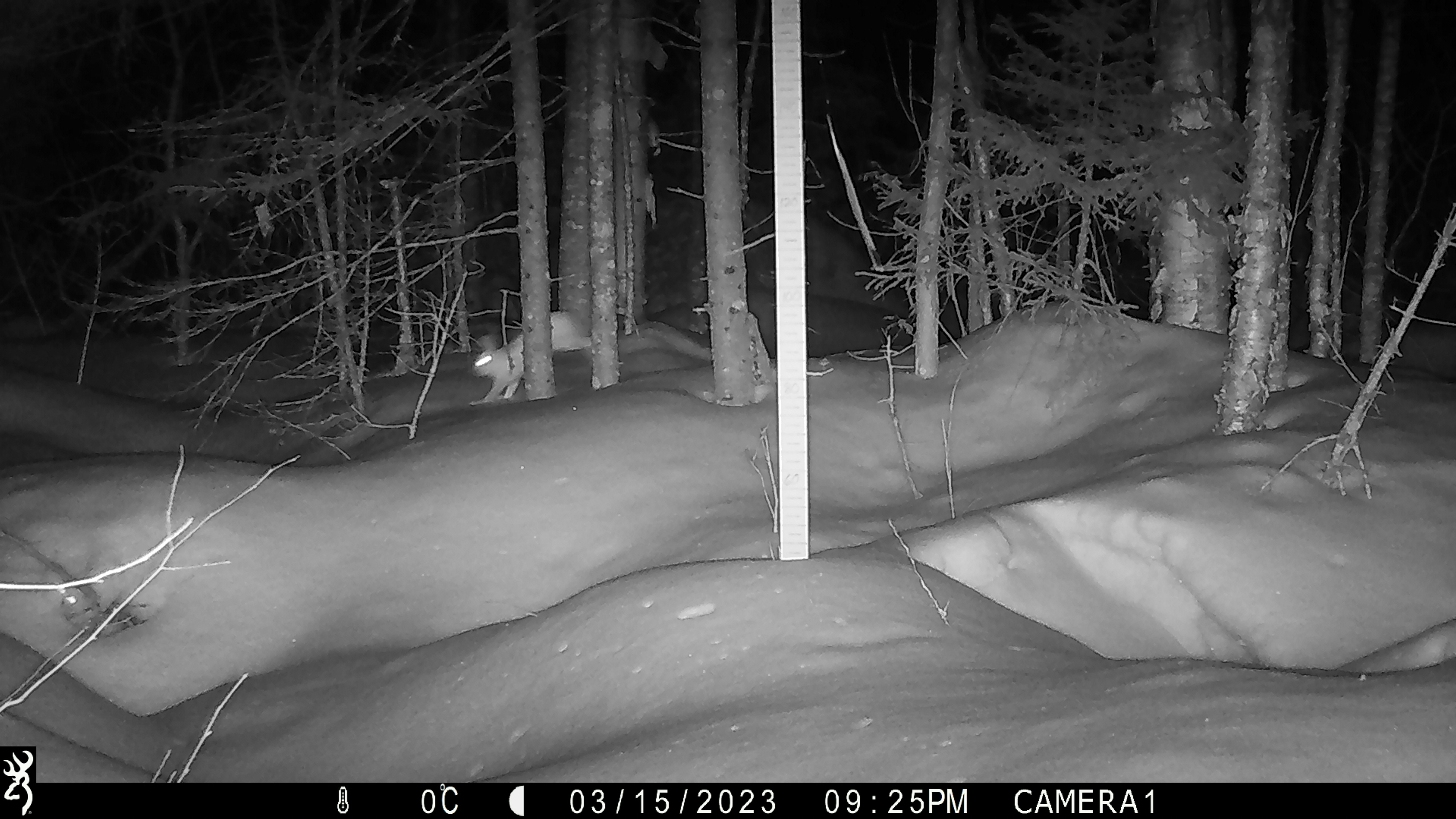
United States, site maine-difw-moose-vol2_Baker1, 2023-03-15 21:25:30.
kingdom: Animalia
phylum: Chordata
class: Mammalia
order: Lagomorpha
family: Leporidae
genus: Lepus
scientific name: Lepus americanus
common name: snowshoe hare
Snowshoe hare (Lepus americanus).